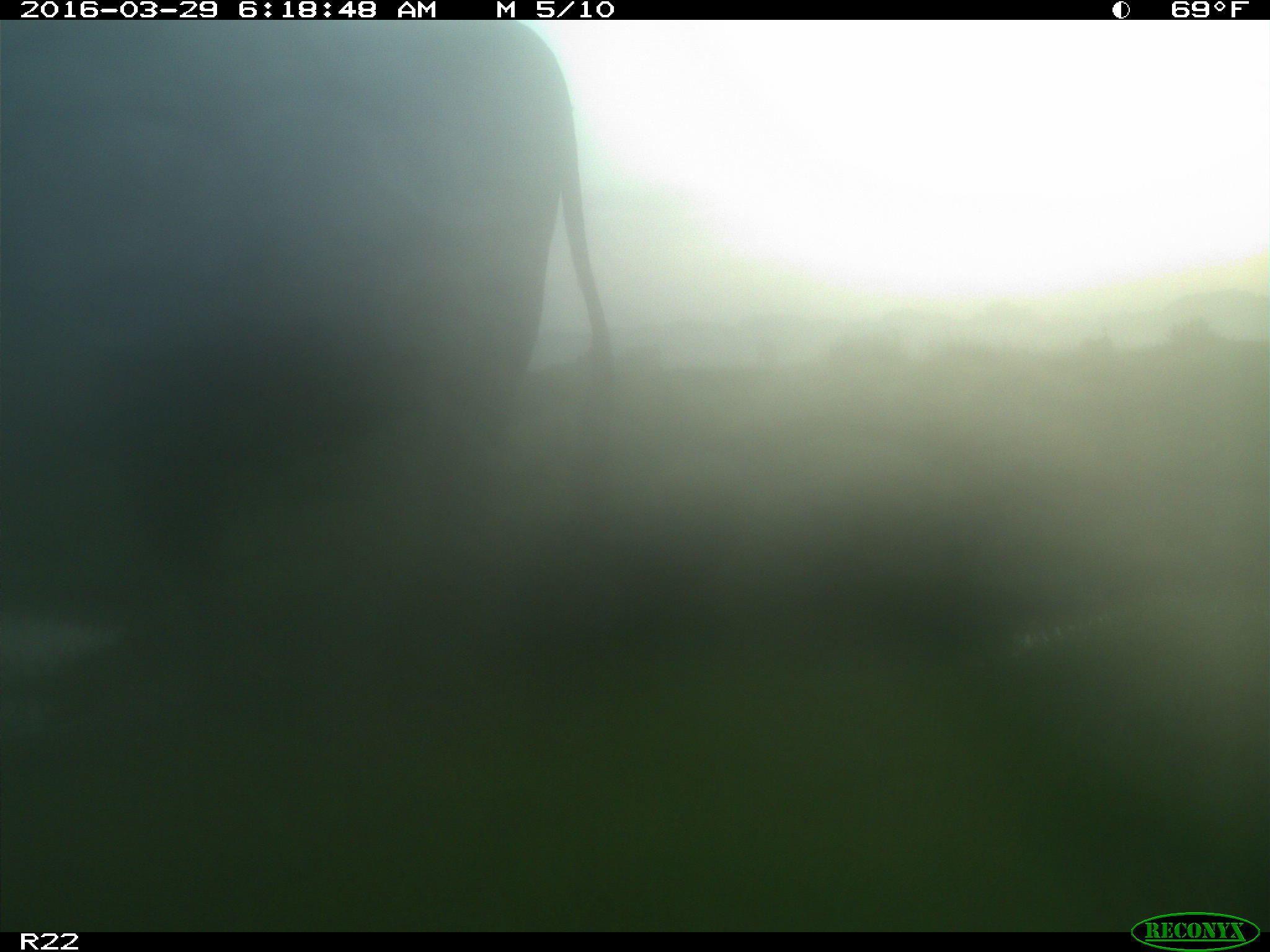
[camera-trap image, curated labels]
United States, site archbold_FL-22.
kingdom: Animalia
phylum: Chordata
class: Mammalia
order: Artiodactyla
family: Bovidae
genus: Bos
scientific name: Bos taurus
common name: domestic cow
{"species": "Bos taurus (domestic cow)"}